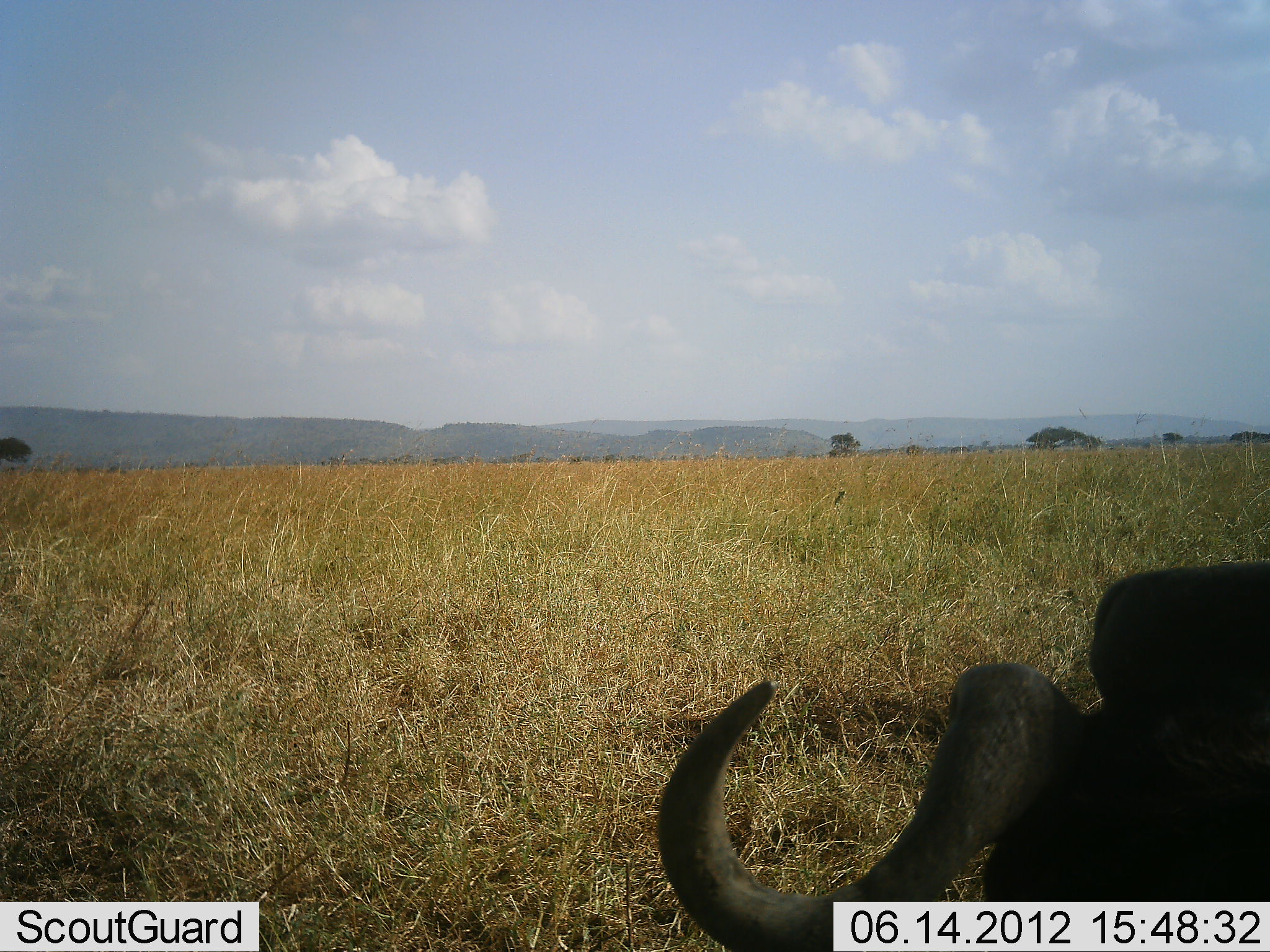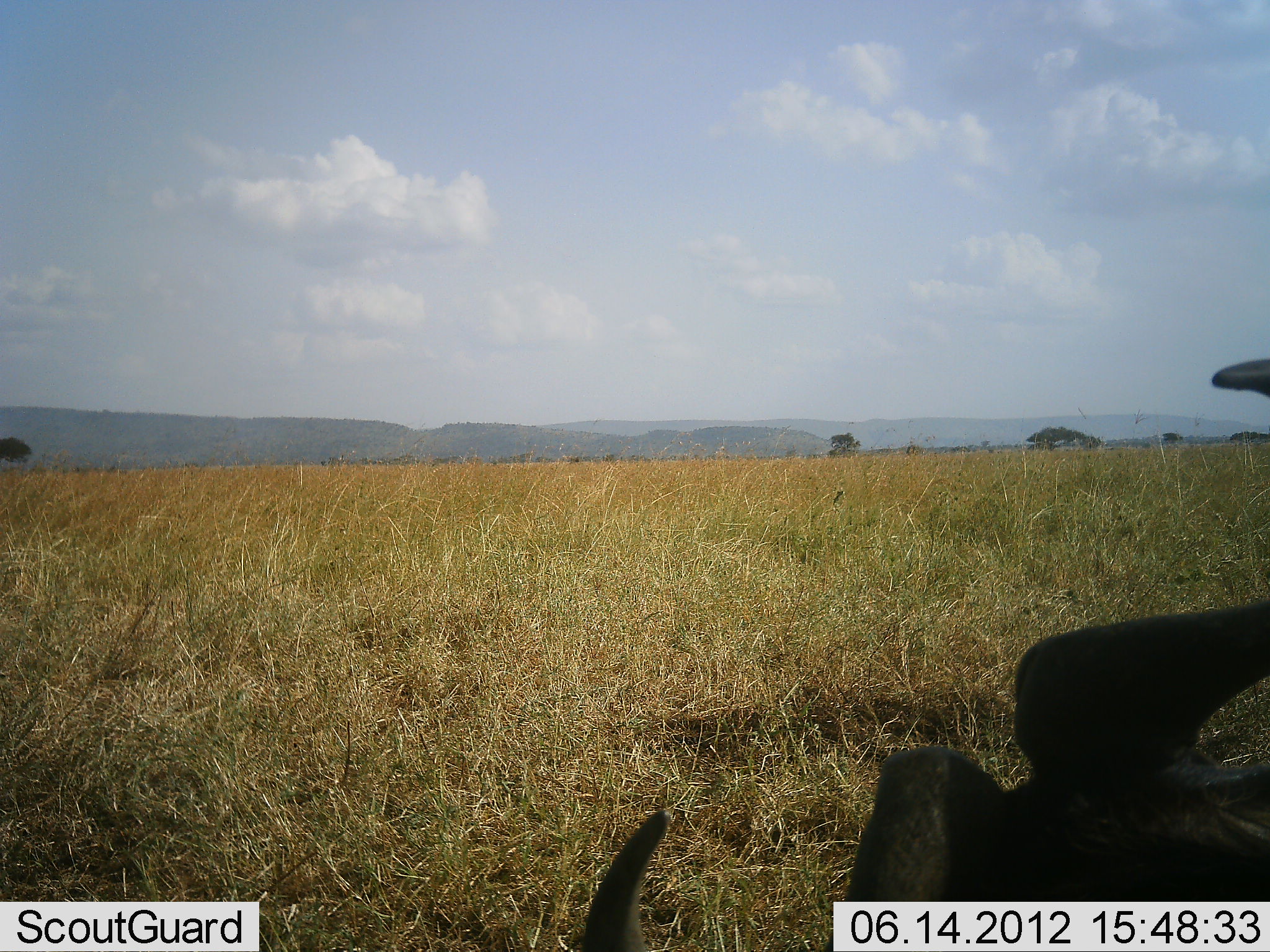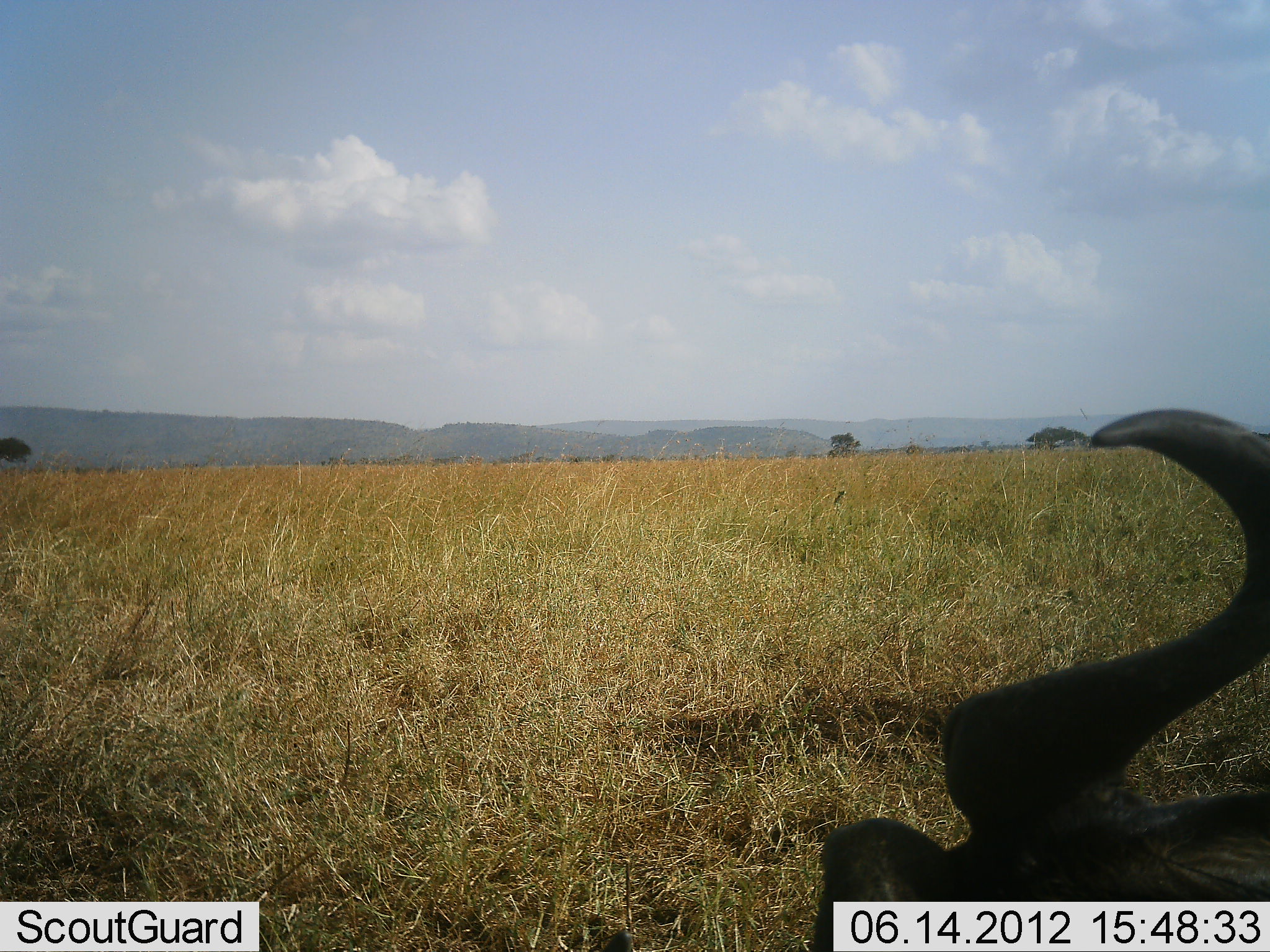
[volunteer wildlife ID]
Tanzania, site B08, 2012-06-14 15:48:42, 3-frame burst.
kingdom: Animalia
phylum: Chordata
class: Mammalia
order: Artiodactyla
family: Bovidae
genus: Connochaetes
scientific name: Connochaetes taurinus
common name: blue wildebeest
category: wildebeest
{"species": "wildebeest (blue wildebeest) (Connochaetes taurinus)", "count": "1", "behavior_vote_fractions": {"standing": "30%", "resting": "60%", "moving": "0%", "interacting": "0%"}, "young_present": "0%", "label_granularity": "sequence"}